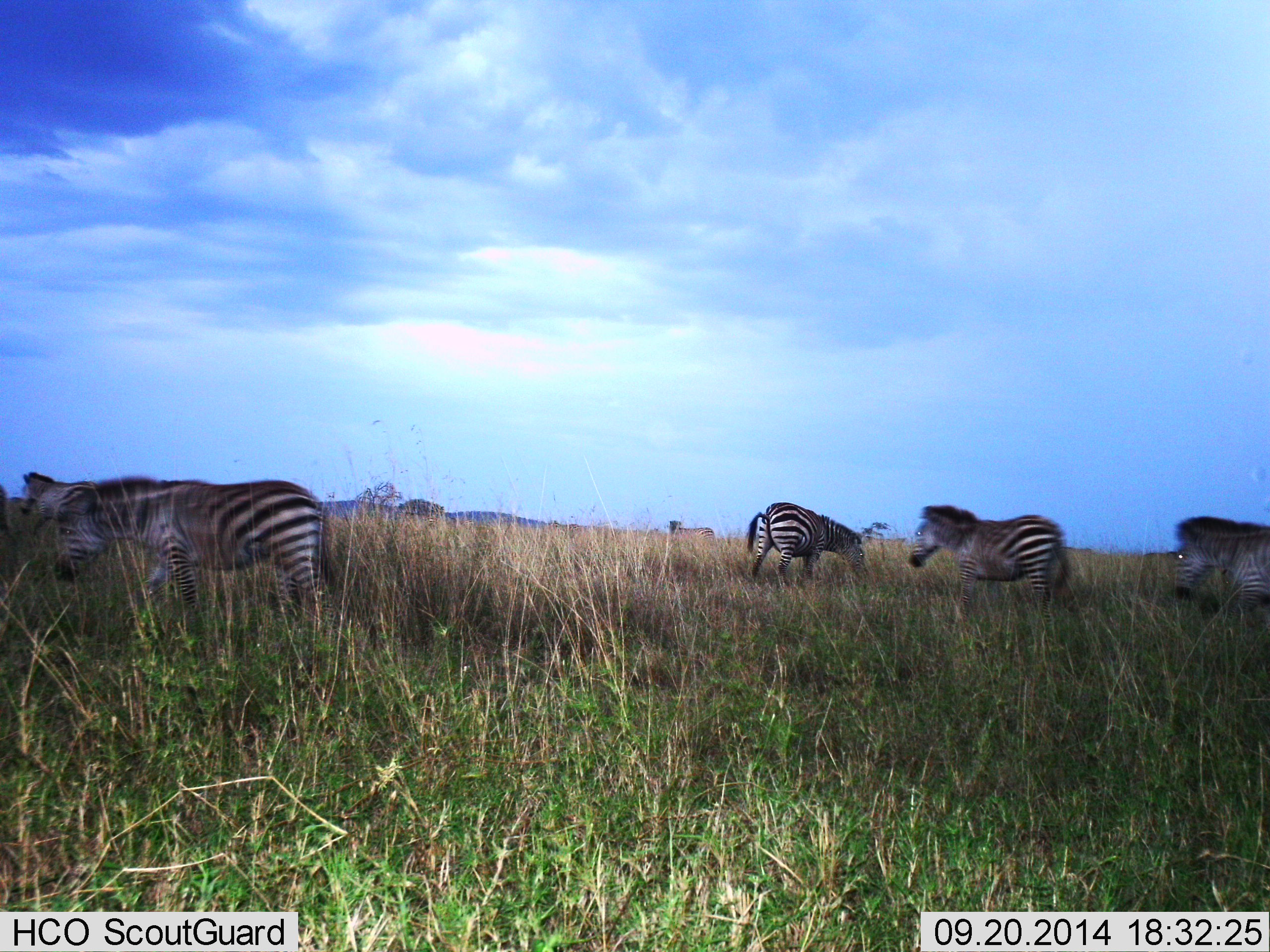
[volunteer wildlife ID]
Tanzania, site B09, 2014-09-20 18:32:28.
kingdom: Animalia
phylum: Chordata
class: Mammalia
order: Perissodactyla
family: Equidae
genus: Equus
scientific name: Equus quagga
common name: plains zebra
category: zebra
Zebra (plains zebra) (Equus quagga), count 5. Behavior (volunteer vote fractions): standing 30%, resting 0%, moving 80%, interacting 0%. Young present (vote fraction): 0%. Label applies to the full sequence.